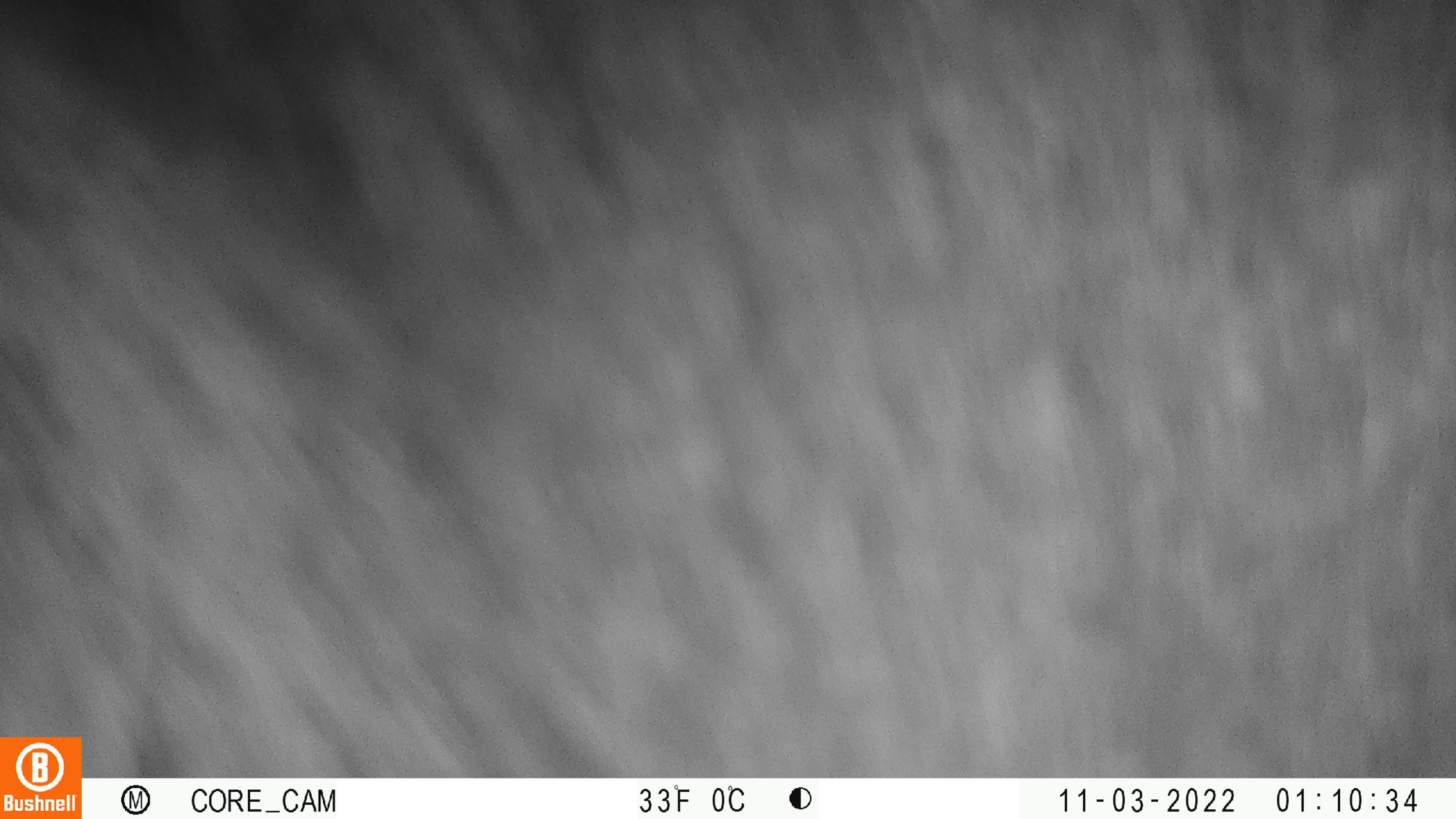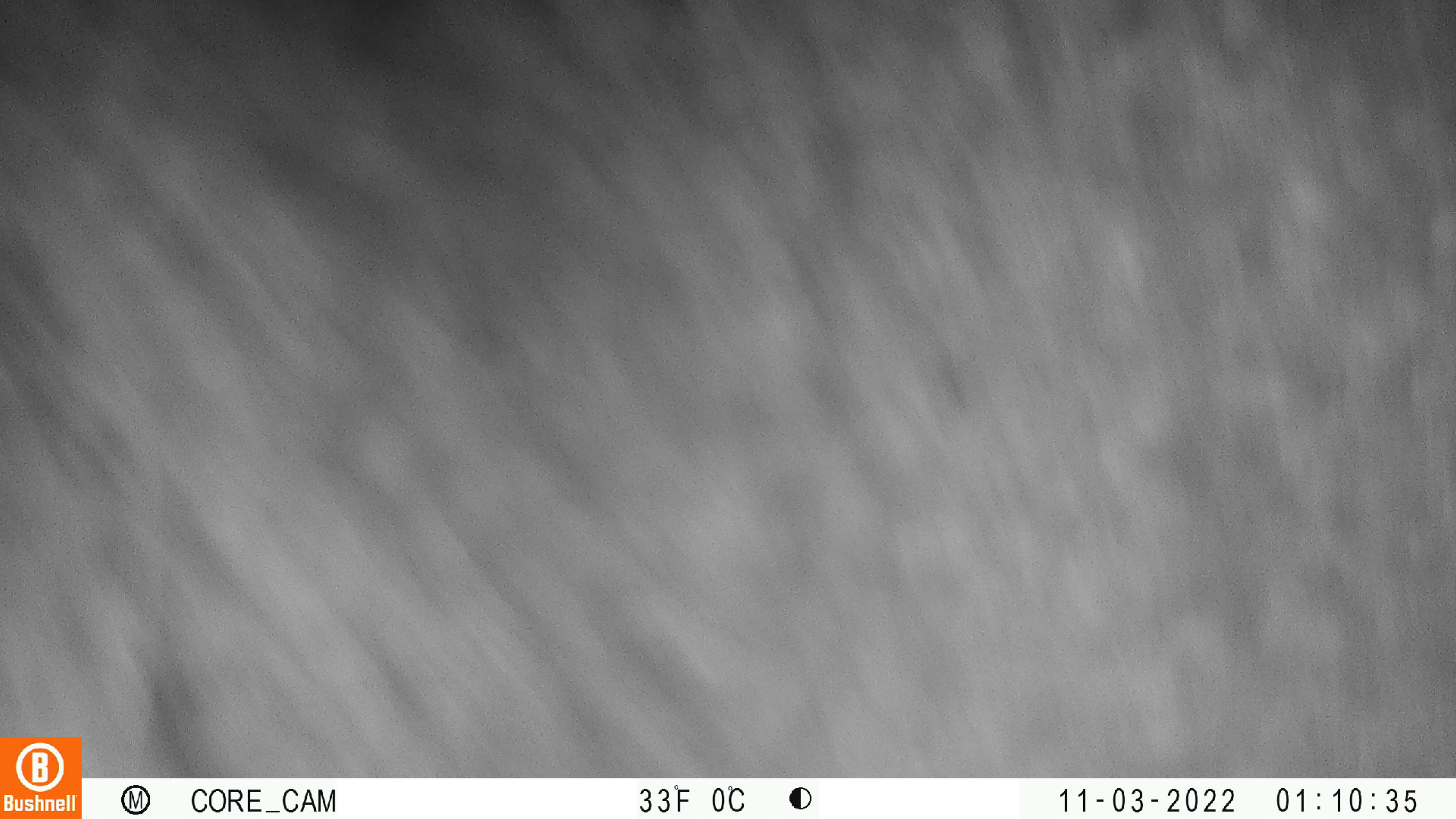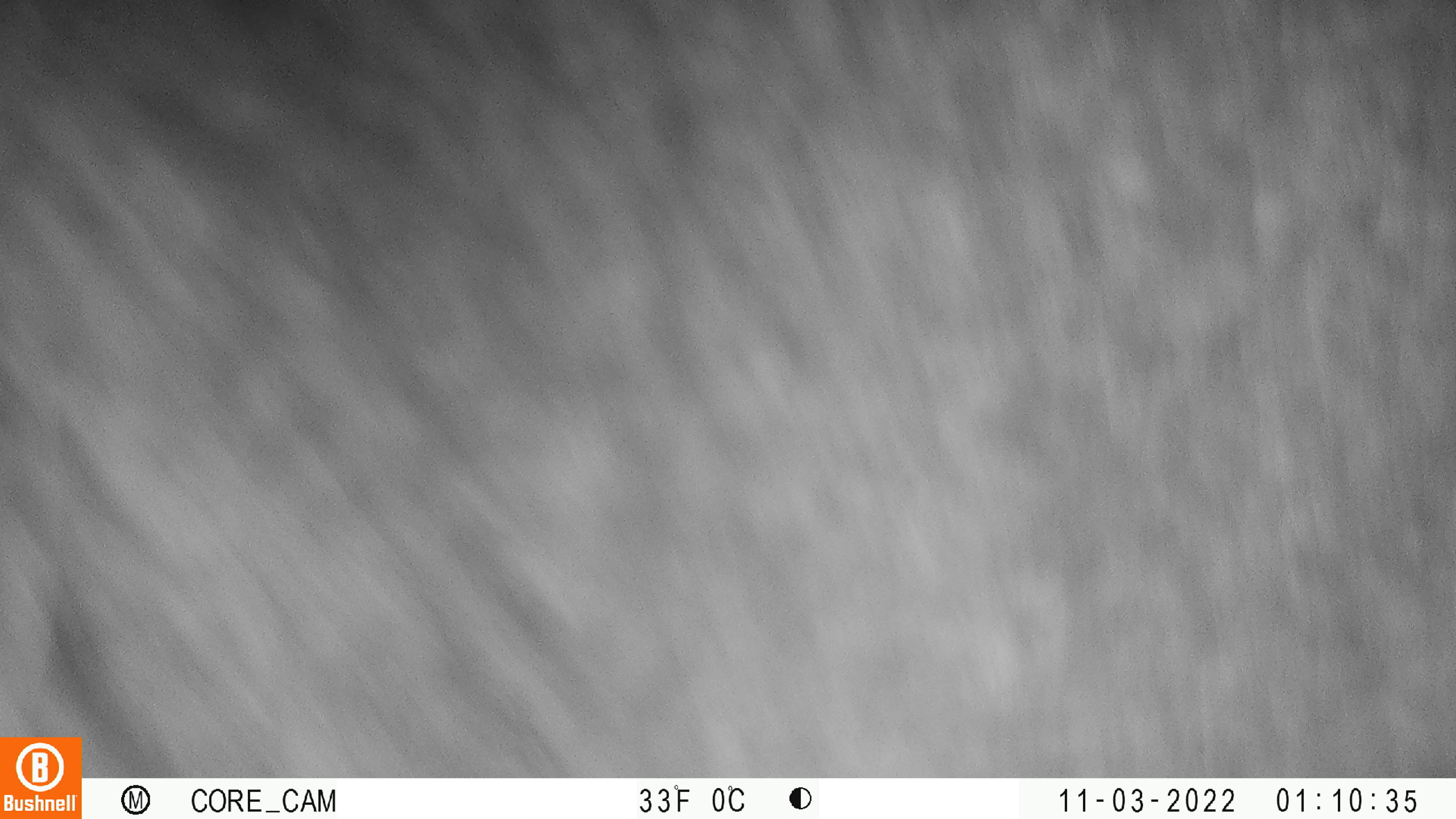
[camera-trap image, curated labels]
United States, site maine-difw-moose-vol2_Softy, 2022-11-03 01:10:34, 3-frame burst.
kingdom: Animalia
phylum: Chordata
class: Mammalia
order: Artiodactyla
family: Cervidae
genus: Alces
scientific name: Alces alces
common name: moose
Moose (Alces alces).